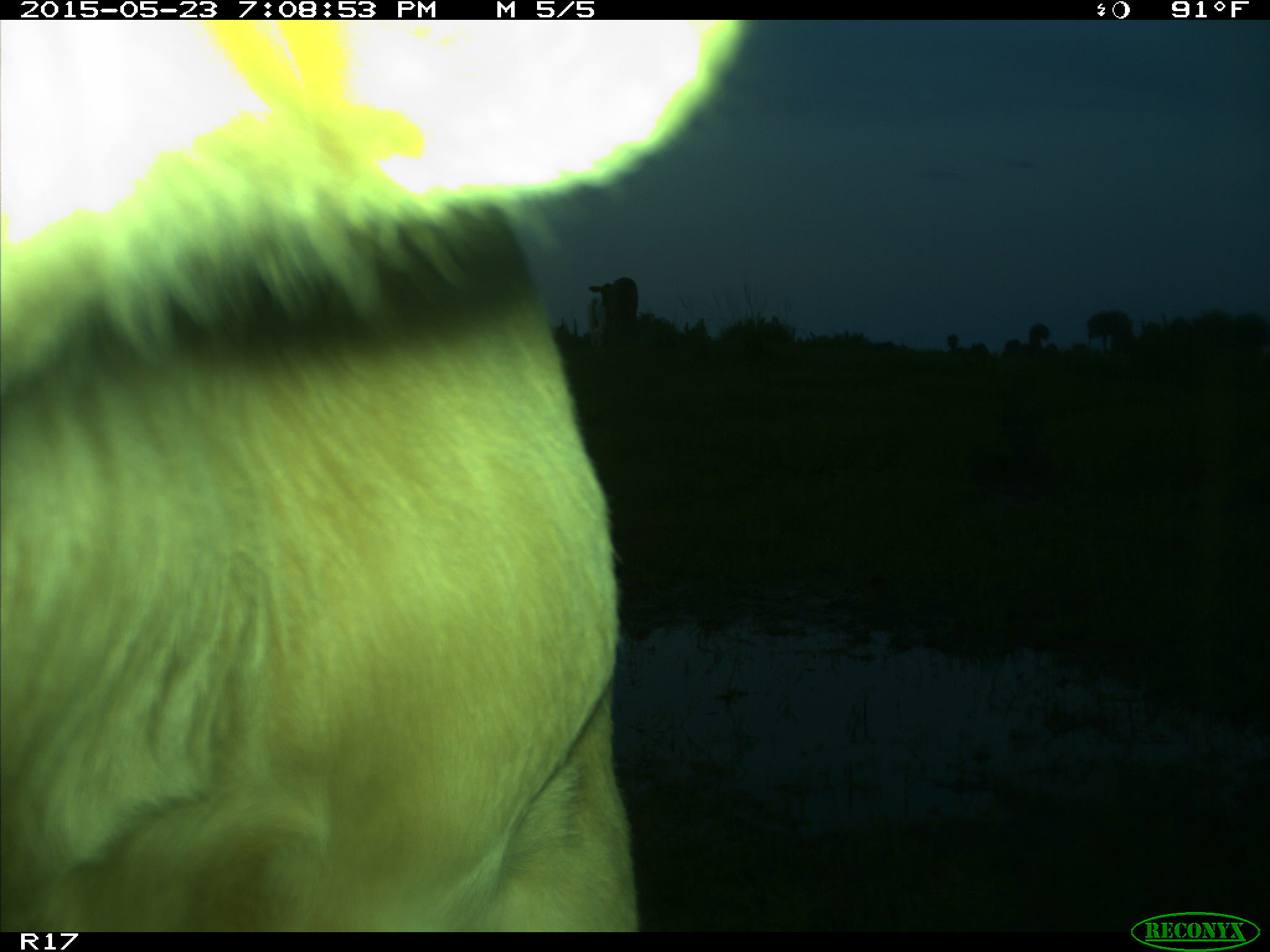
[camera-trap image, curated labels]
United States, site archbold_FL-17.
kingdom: Animalia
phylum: Chordata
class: Mammalia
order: Artiodactyla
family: Bovidae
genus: Bos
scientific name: Bos taurus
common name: domestic cow